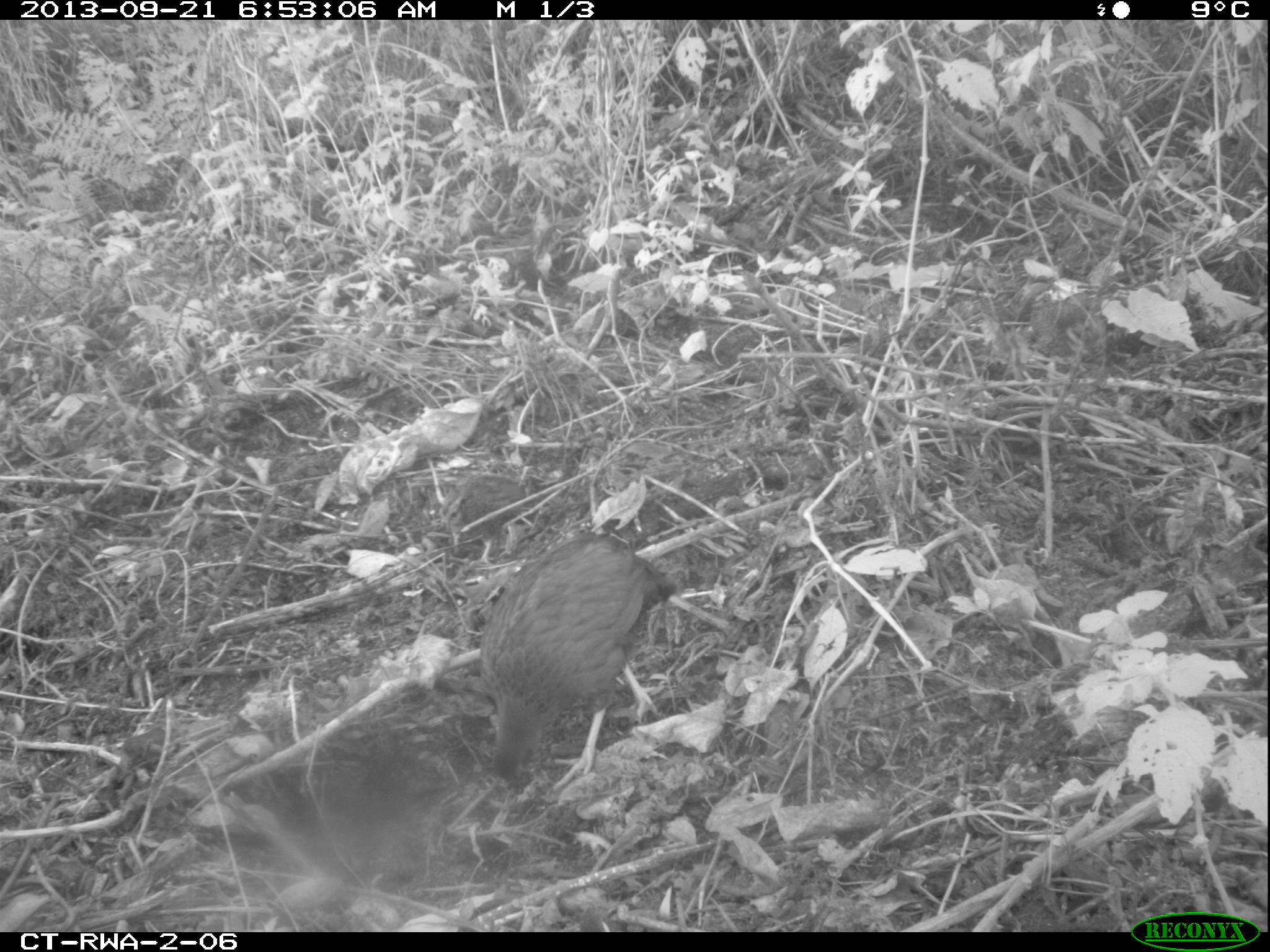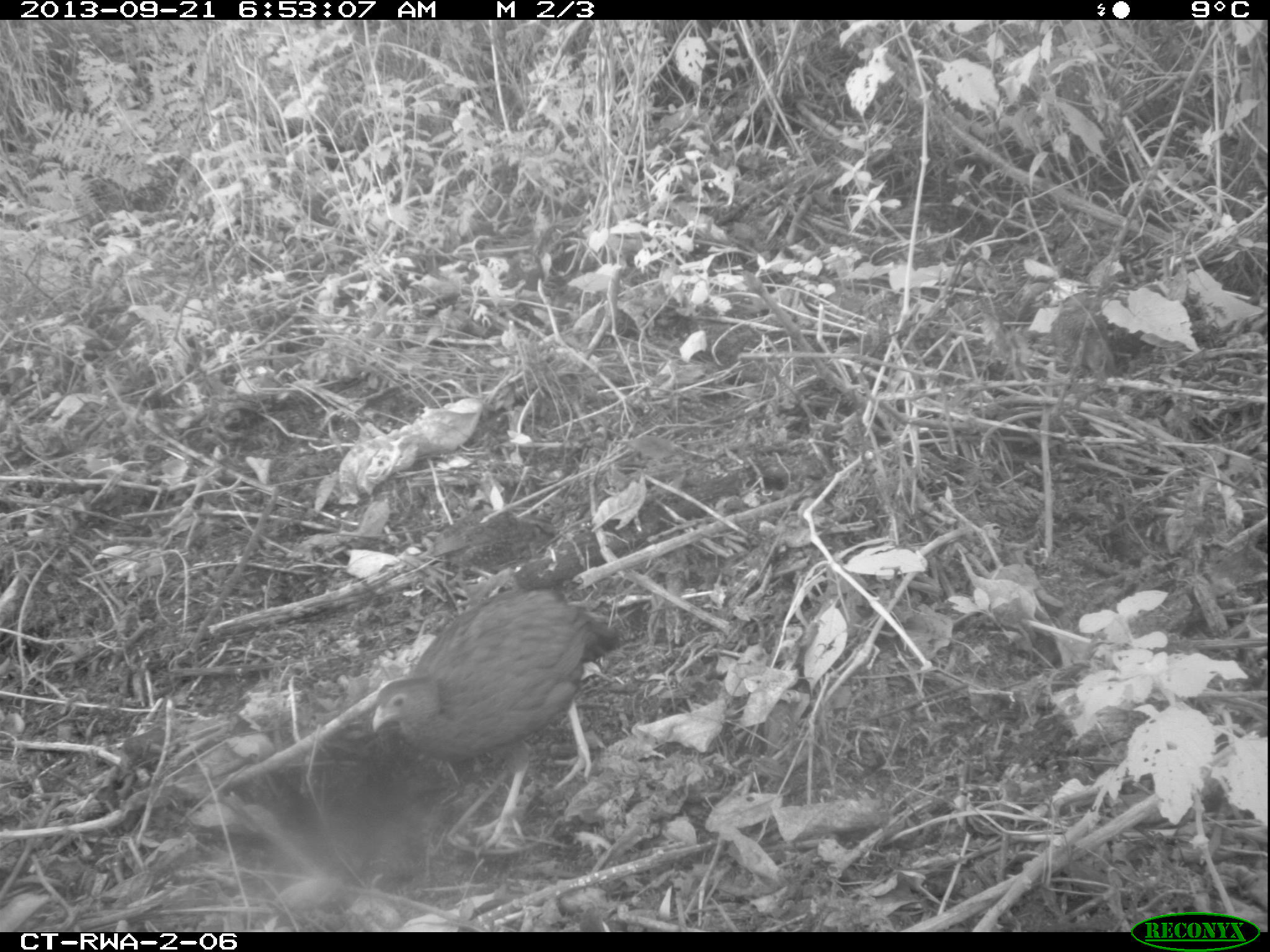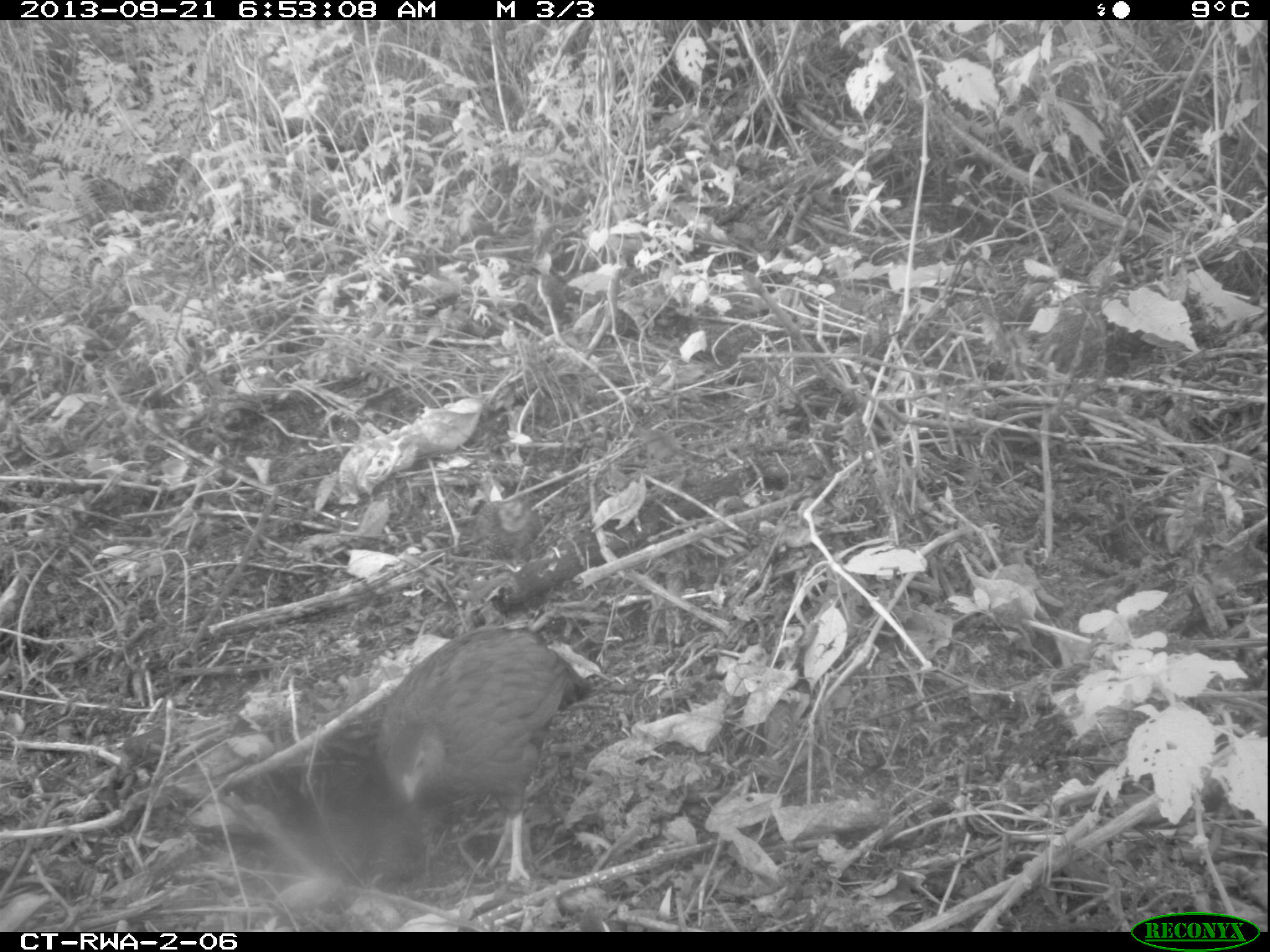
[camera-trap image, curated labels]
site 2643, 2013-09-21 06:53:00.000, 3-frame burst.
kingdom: Animalia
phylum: Chordata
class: Aves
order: Galliformes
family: Phasianidae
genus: Pternistis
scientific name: Pternistis nobilis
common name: handsome francolin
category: francolinus nobilis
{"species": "francolinus nobilis (handsome francolin) (Pternistis nobilis)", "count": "5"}